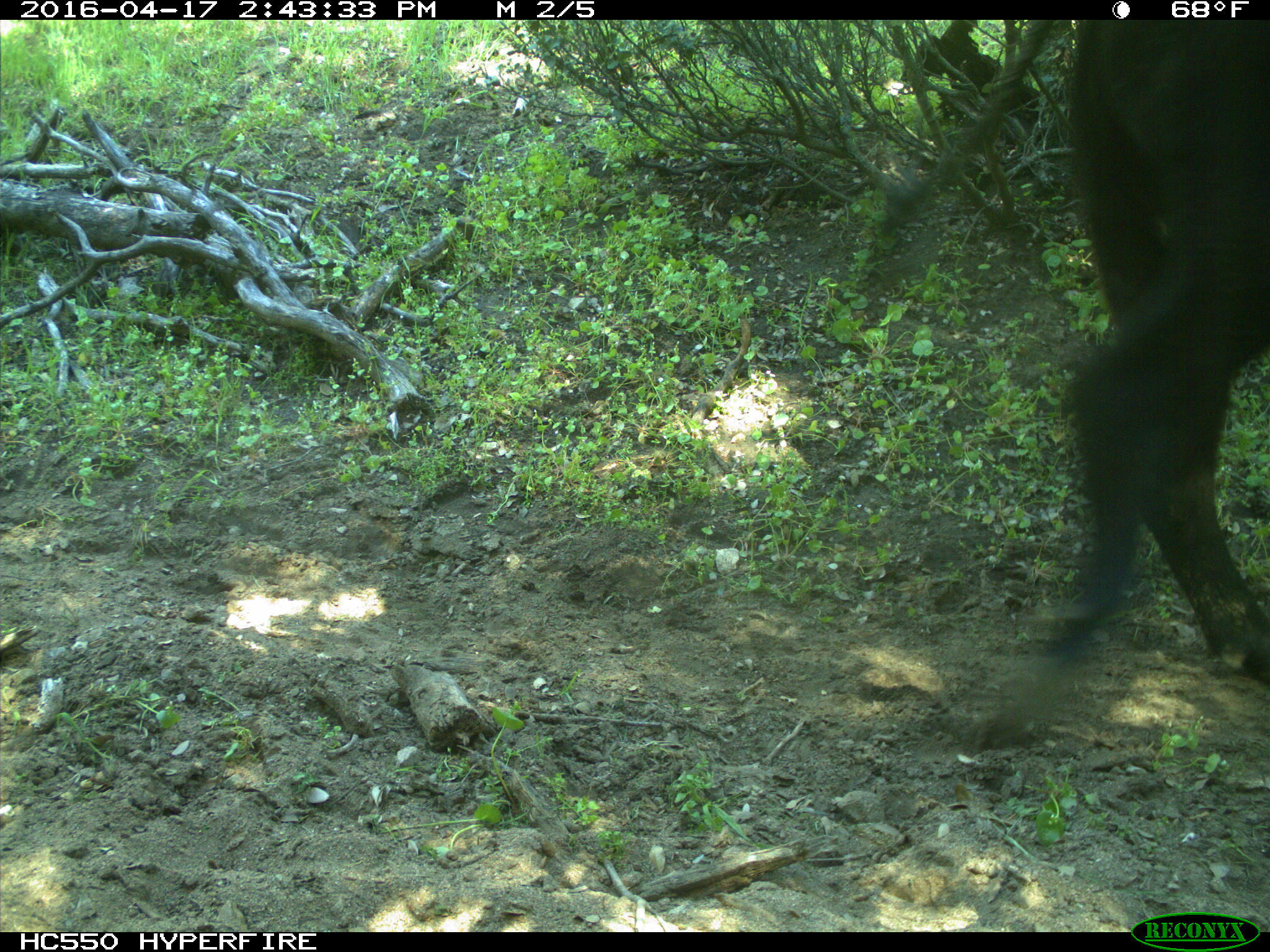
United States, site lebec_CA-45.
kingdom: Animalia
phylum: Chordata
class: Mammalia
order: Artiodactyla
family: Bovidae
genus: Bos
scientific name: Bos taurus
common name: domestic cow